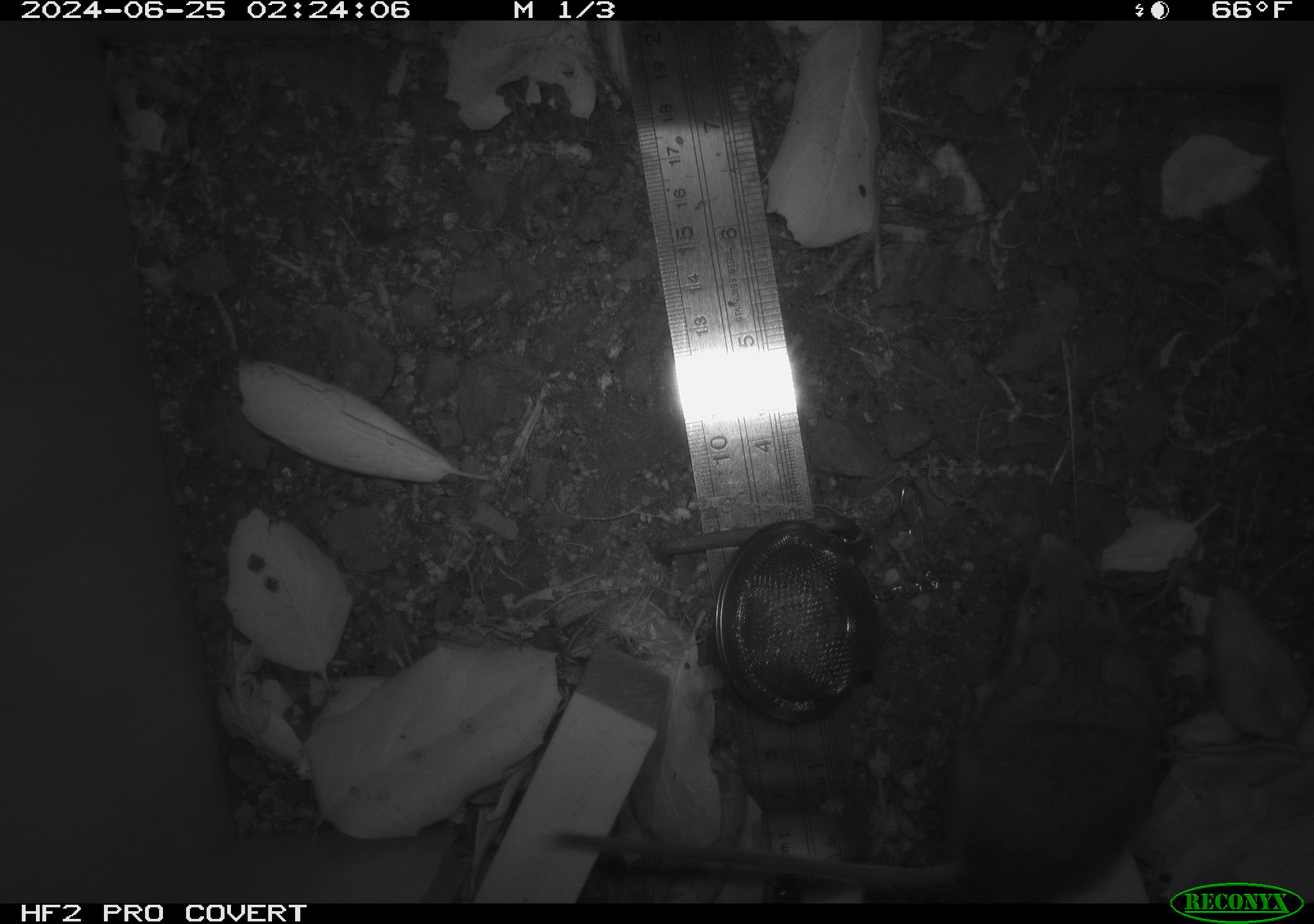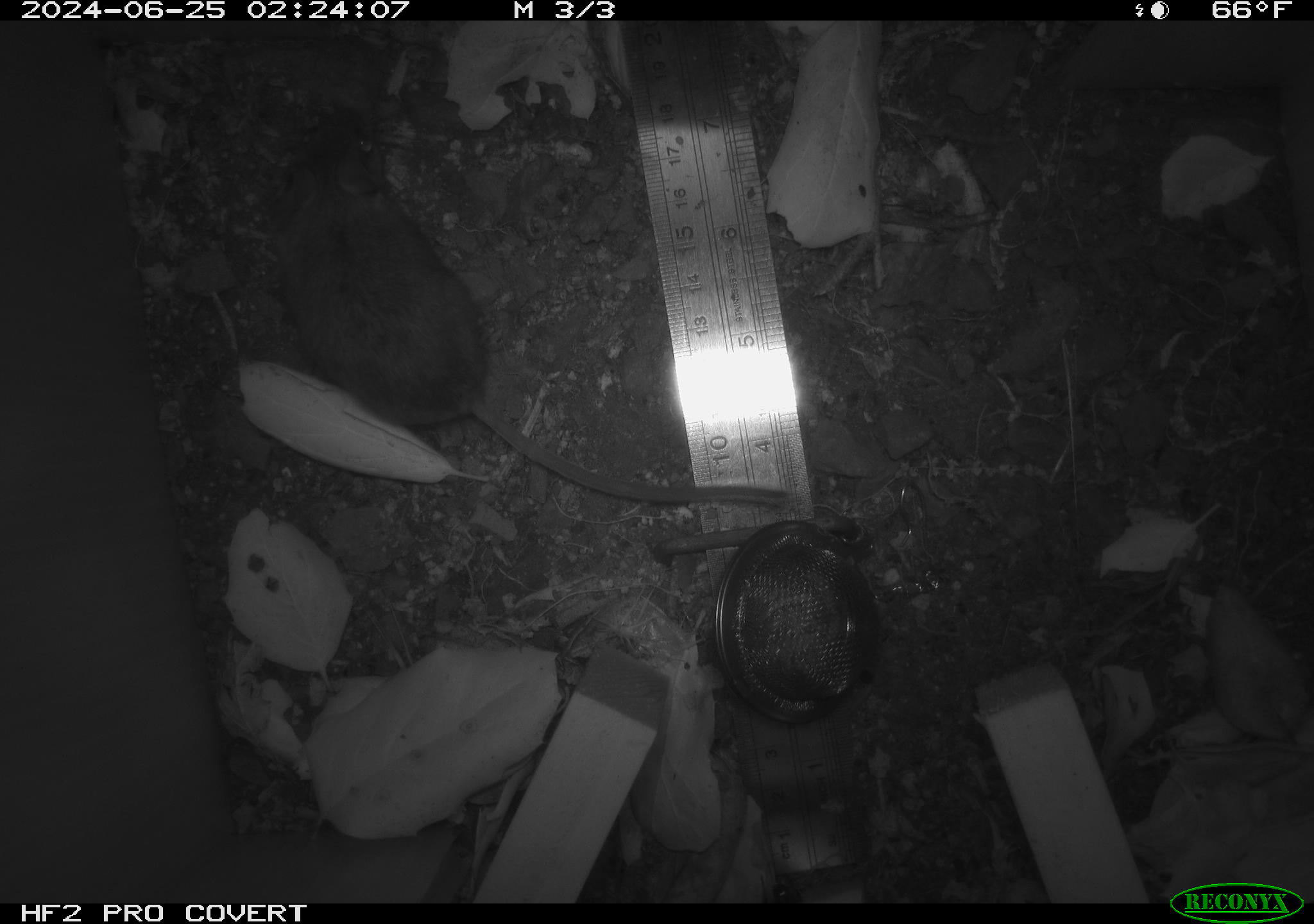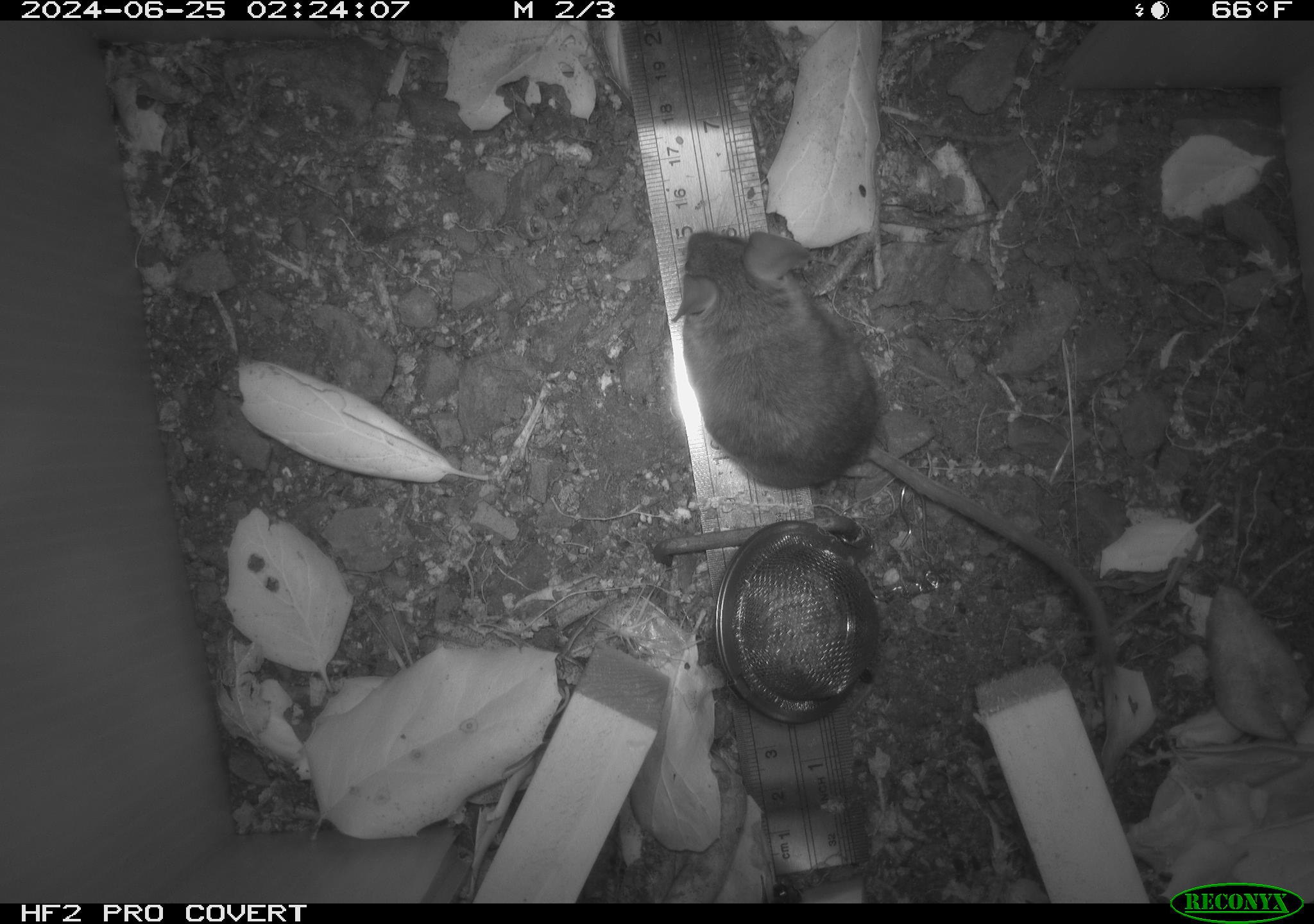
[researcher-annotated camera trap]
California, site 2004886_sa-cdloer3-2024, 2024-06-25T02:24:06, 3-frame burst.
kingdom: Animalia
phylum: Chordata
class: Mammalia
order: Rodentia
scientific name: Rodentia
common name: rodent